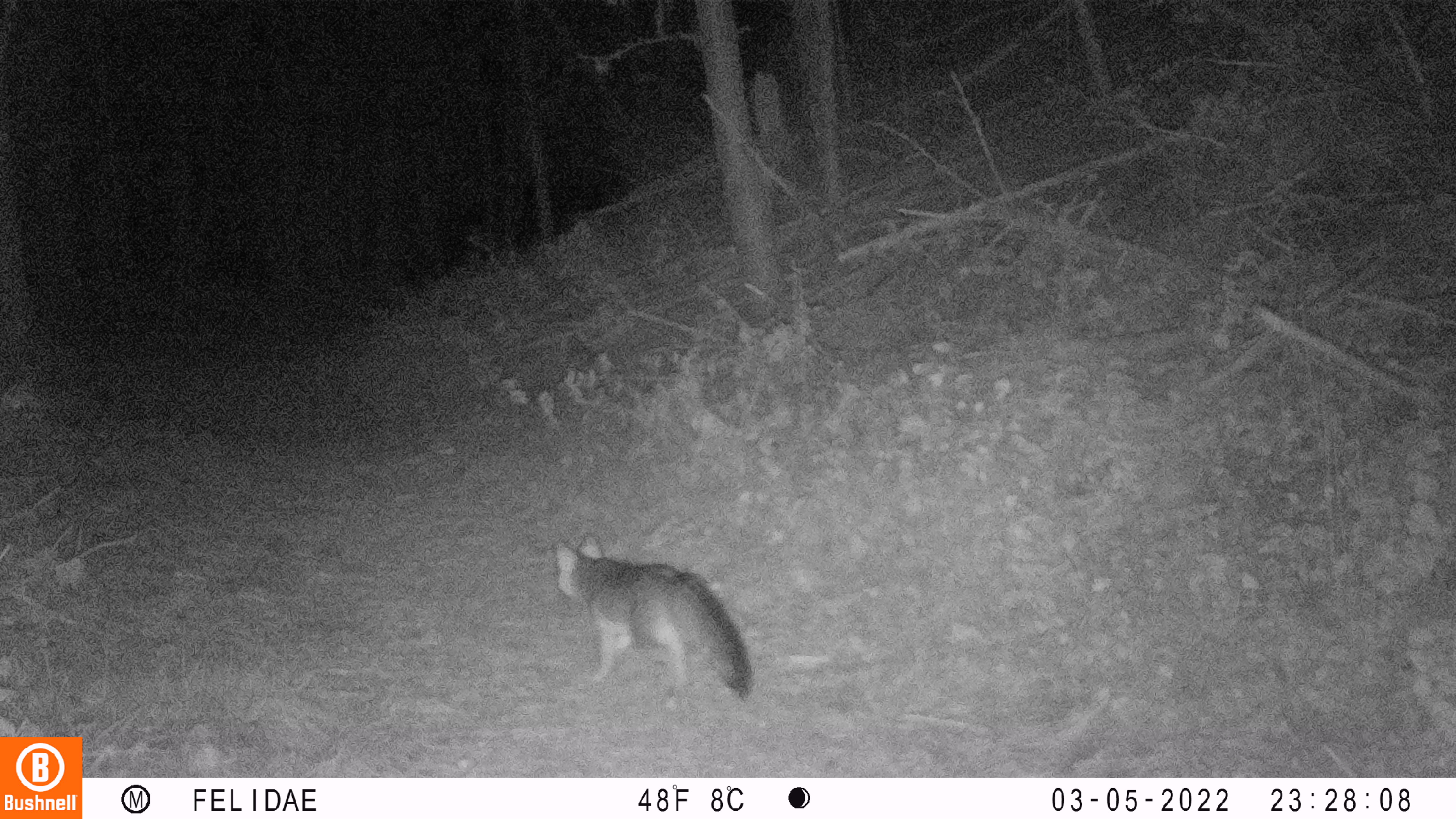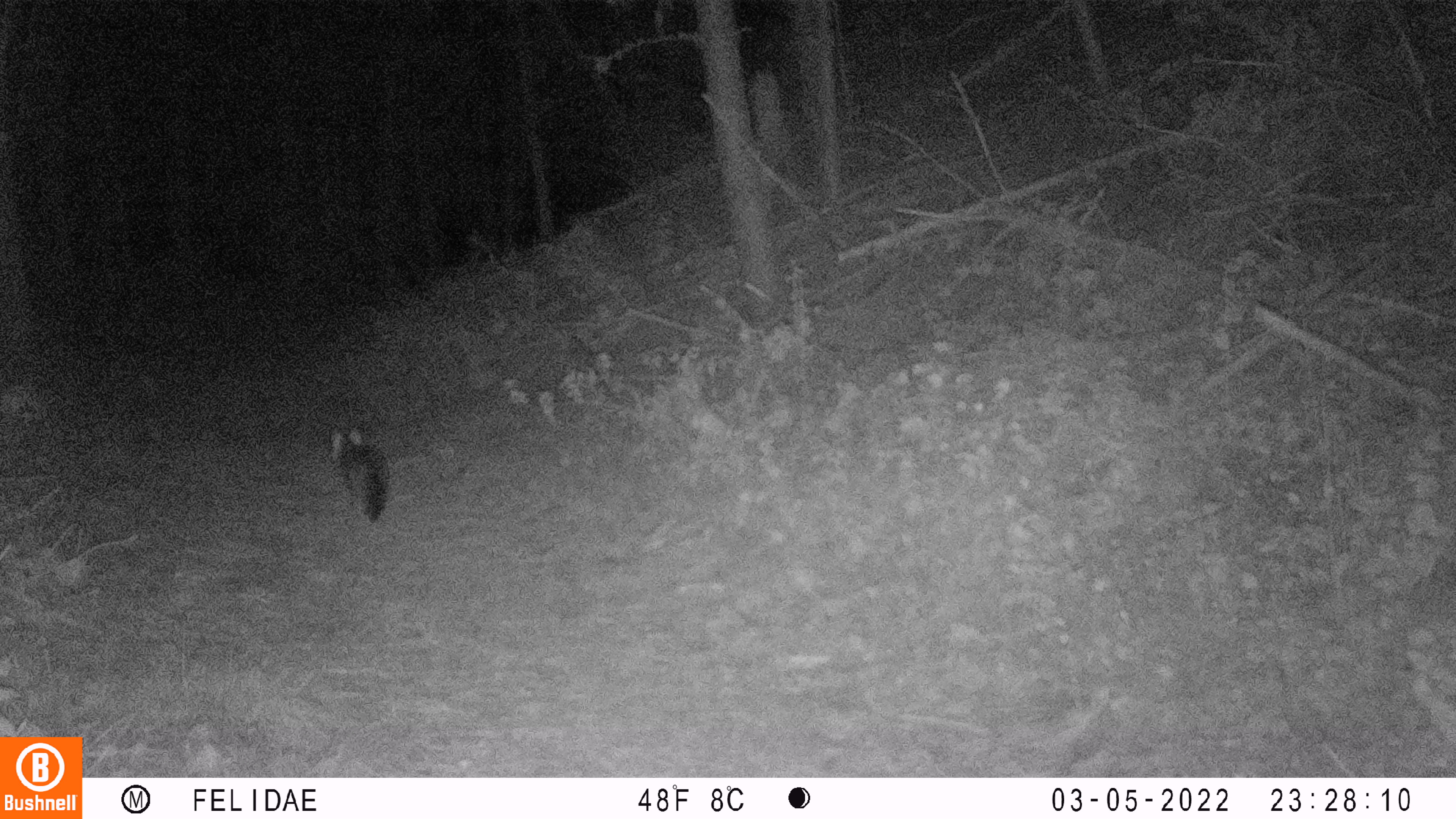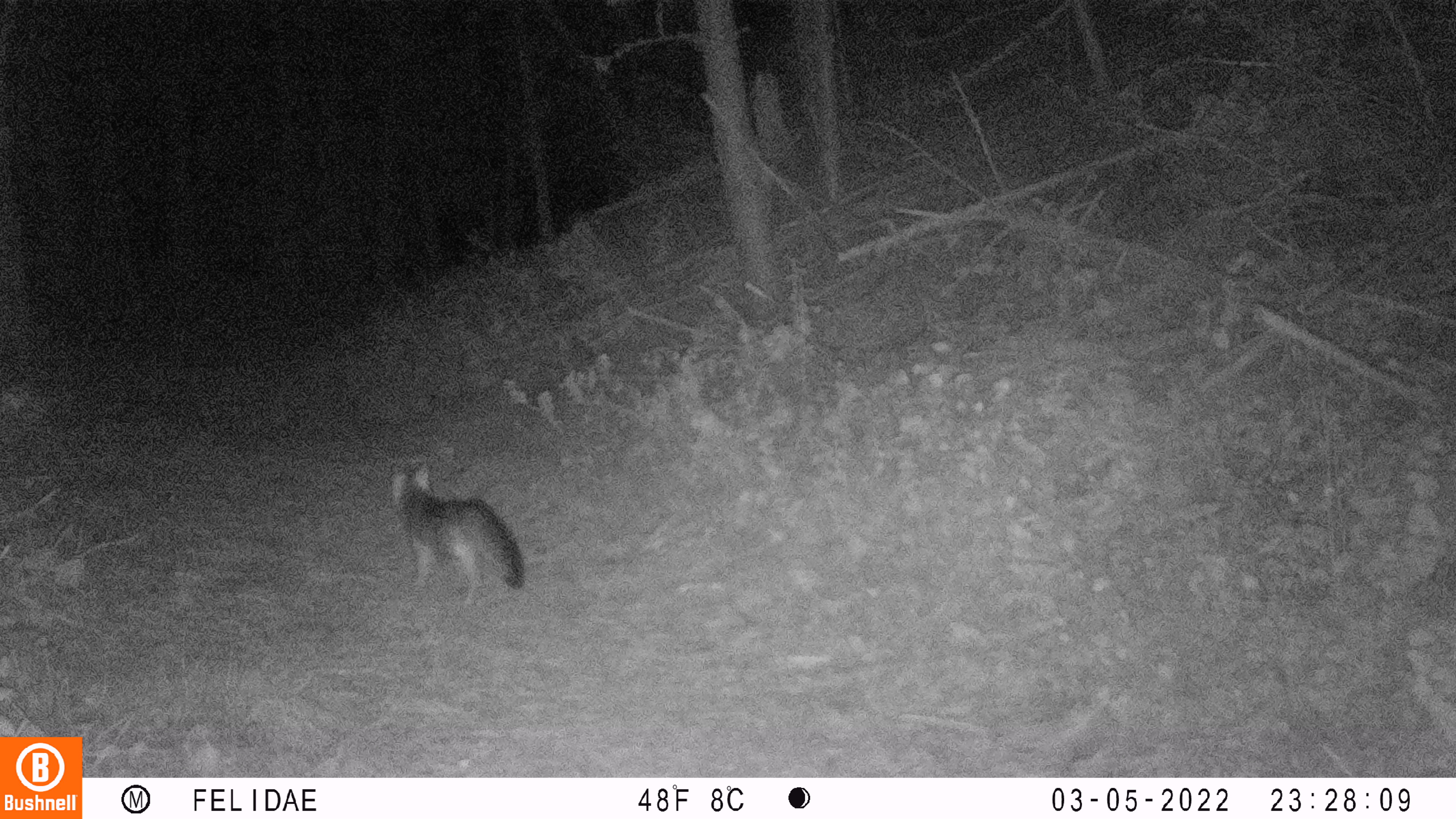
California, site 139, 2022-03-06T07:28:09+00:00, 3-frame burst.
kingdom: Animalia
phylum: Chordata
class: Mammalia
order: Carnivora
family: Canidae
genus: Urocyon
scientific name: Urocyon cinereoargenteus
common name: gray fox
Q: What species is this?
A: Gray fox (Urocyon cinereoargenteus).